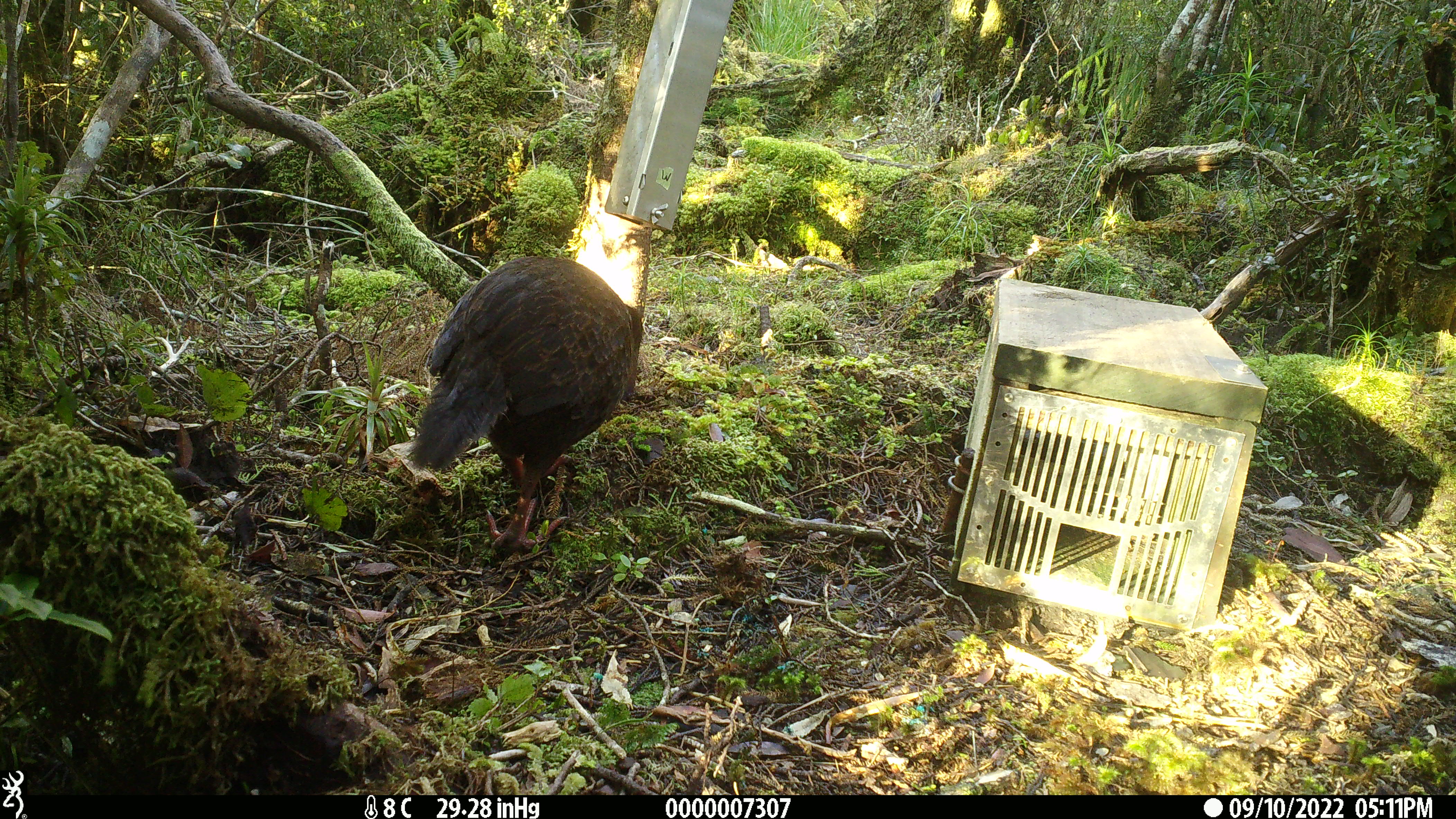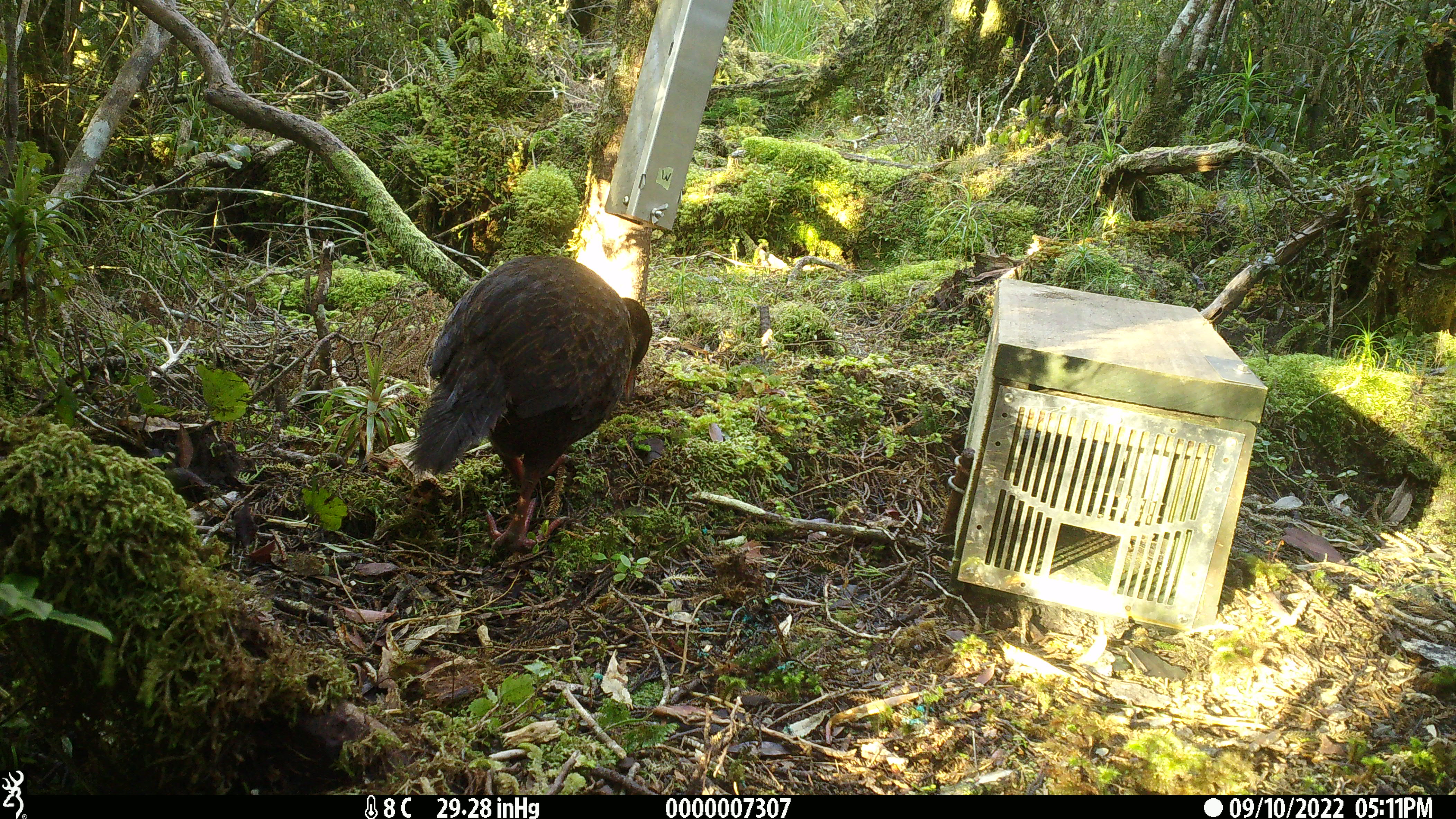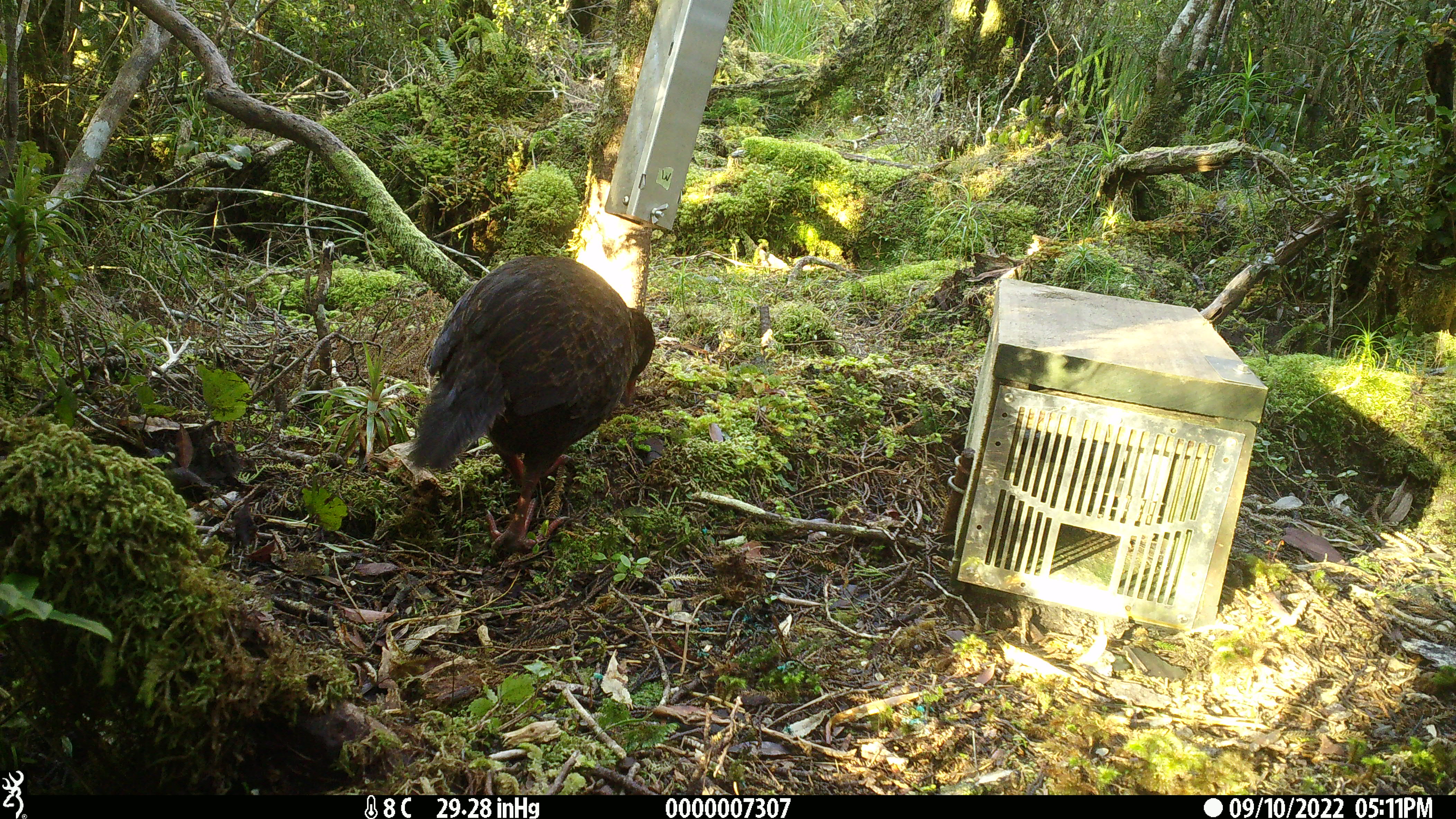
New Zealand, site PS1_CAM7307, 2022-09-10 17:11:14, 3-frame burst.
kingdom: Animalia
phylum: Chordata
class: Aves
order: Gruiformes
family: Rallidae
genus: Gallirallus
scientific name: Gallirallus australis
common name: weka